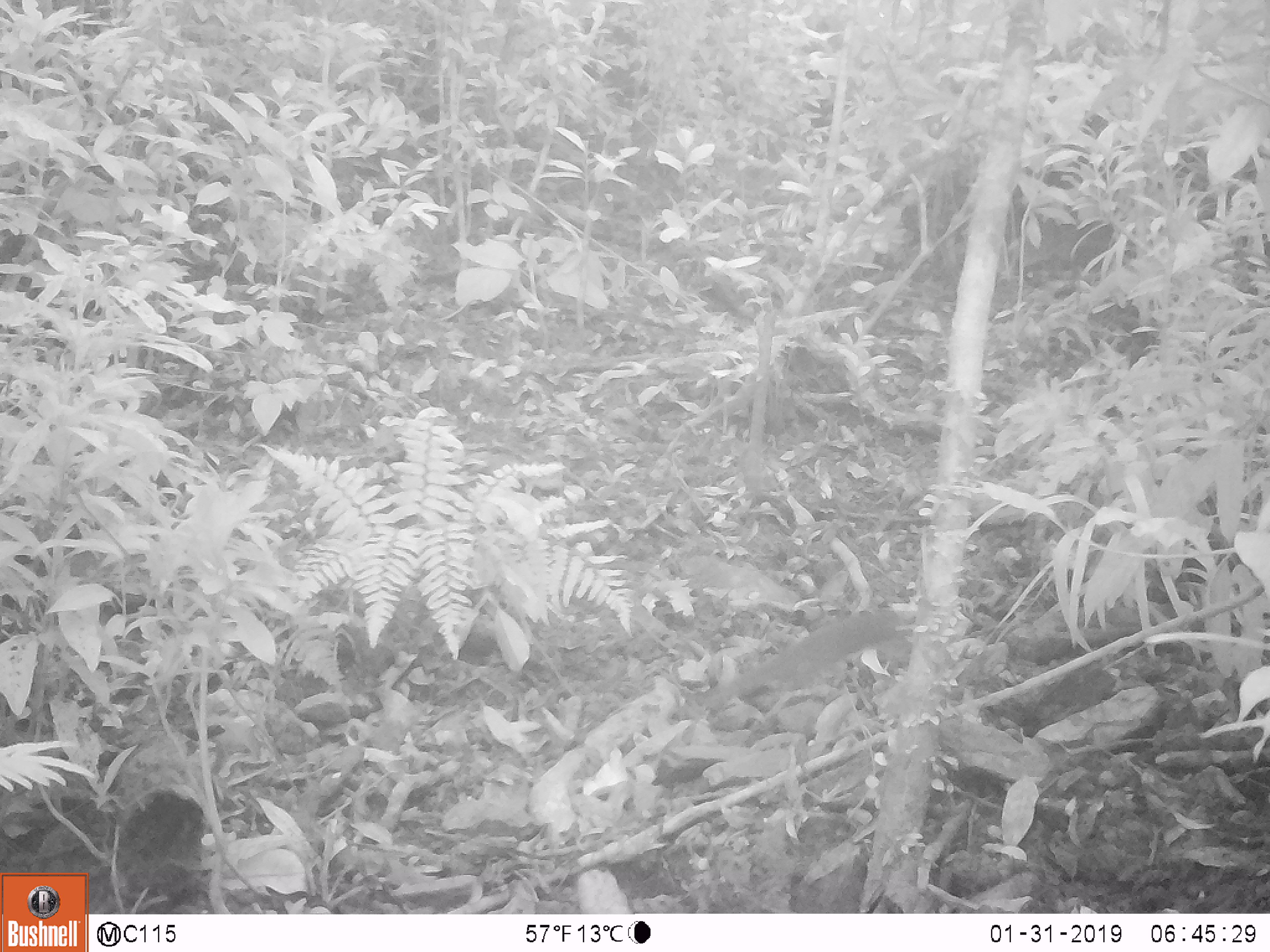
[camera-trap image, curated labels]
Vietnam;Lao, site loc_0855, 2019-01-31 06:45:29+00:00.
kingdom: Animalia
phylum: Chordata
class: Mammalia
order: Rodentia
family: Sciuridae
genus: Dremomys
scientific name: Dremomys rufigenis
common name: red-cheeked squirrel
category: red cheeked squirrel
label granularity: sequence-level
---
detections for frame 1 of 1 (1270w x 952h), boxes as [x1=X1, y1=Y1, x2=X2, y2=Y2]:
red cheeked squirrel: [x1=703, y1=612, x2=906, y2=713]